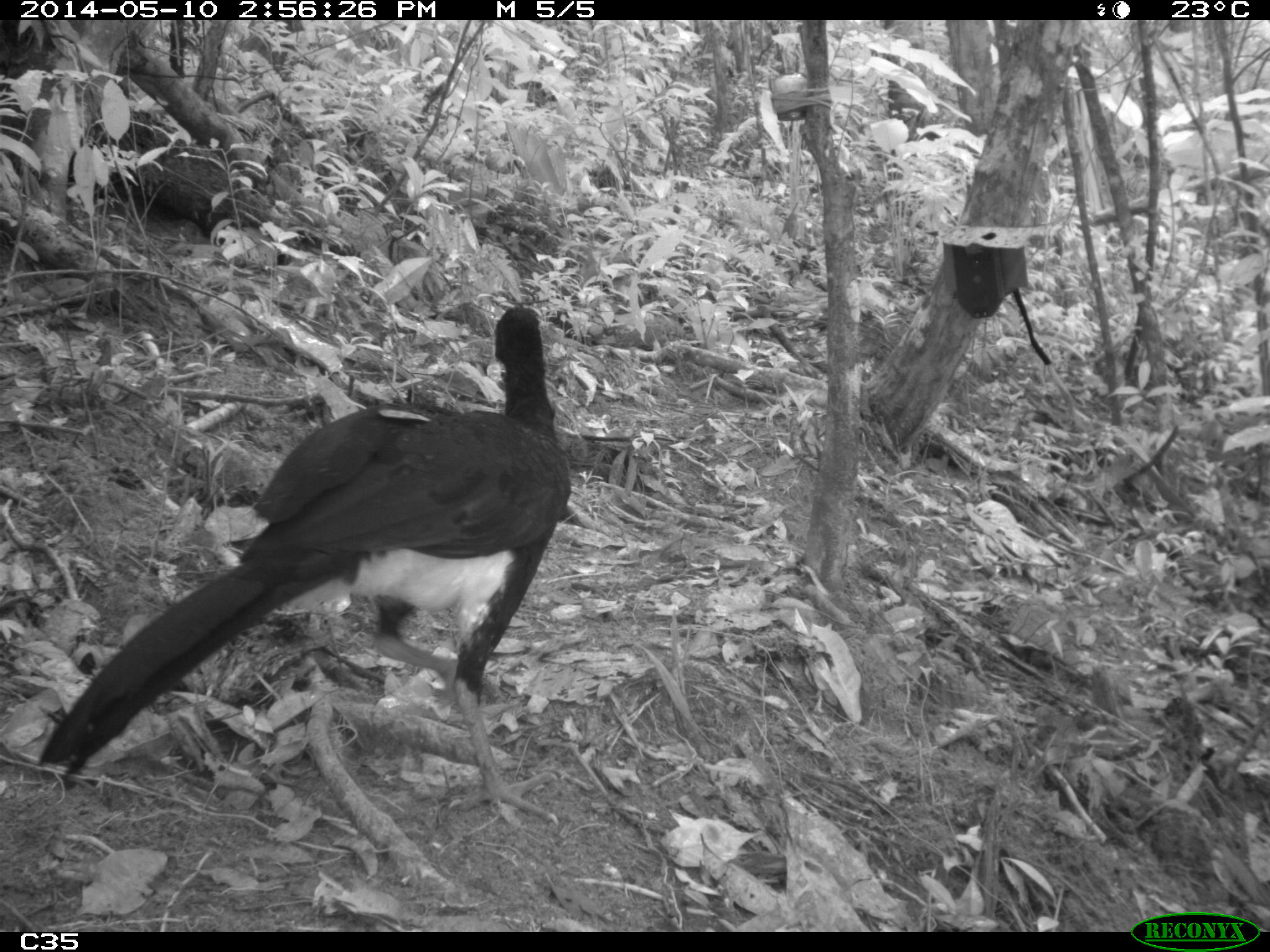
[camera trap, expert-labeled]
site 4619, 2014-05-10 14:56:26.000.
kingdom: Animalia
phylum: Chordata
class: Aves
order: Galliformes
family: Cracidae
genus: Crax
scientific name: Crax alector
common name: black curassow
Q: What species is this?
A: Crax alector (black curassow).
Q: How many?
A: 2.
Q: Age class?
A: Adult.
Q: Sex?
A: Female.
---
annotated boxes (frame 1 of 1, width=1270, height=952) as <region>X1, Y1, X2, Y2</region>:
crax alector: <region>34, 303, 572, 824</region>